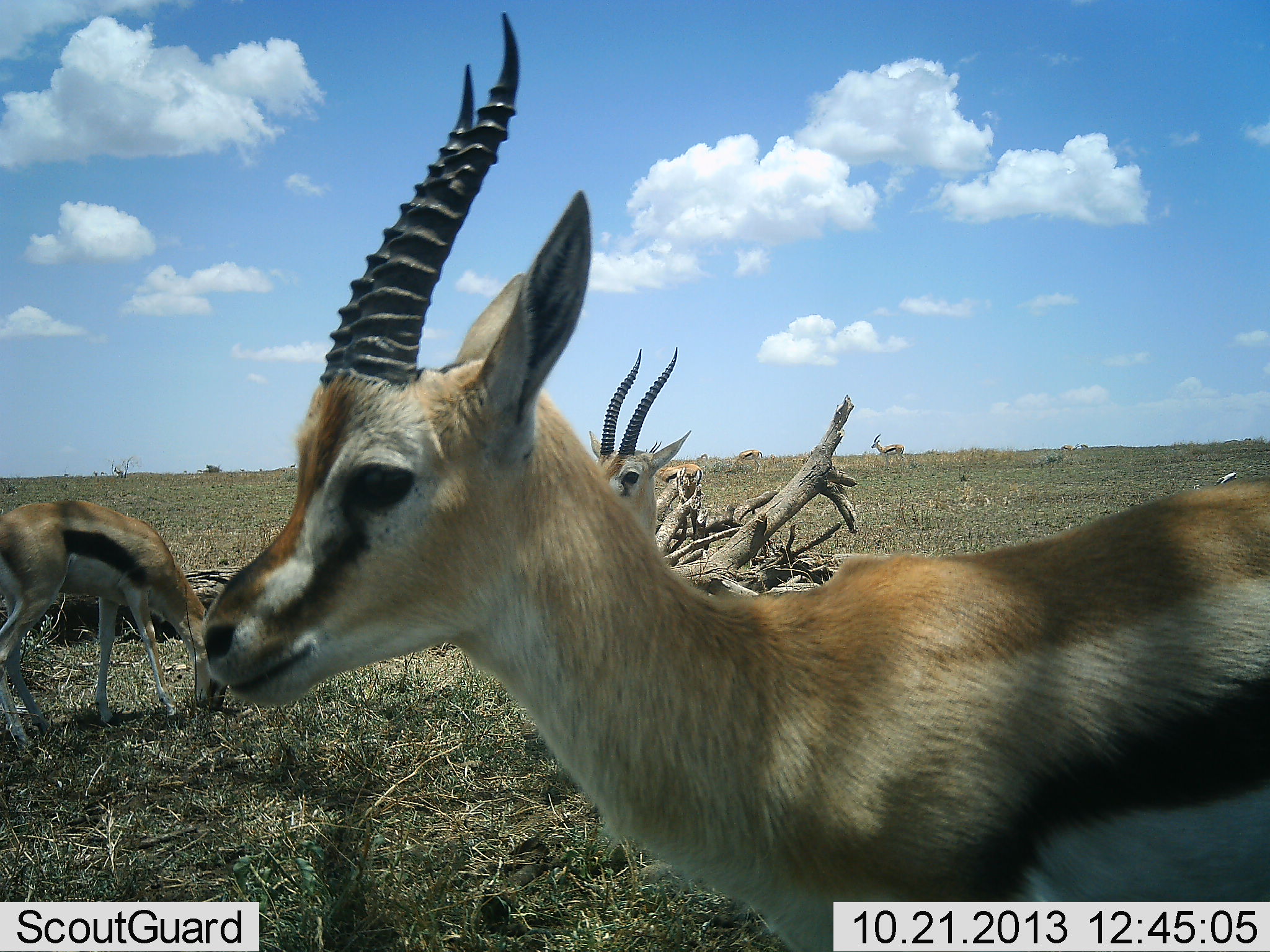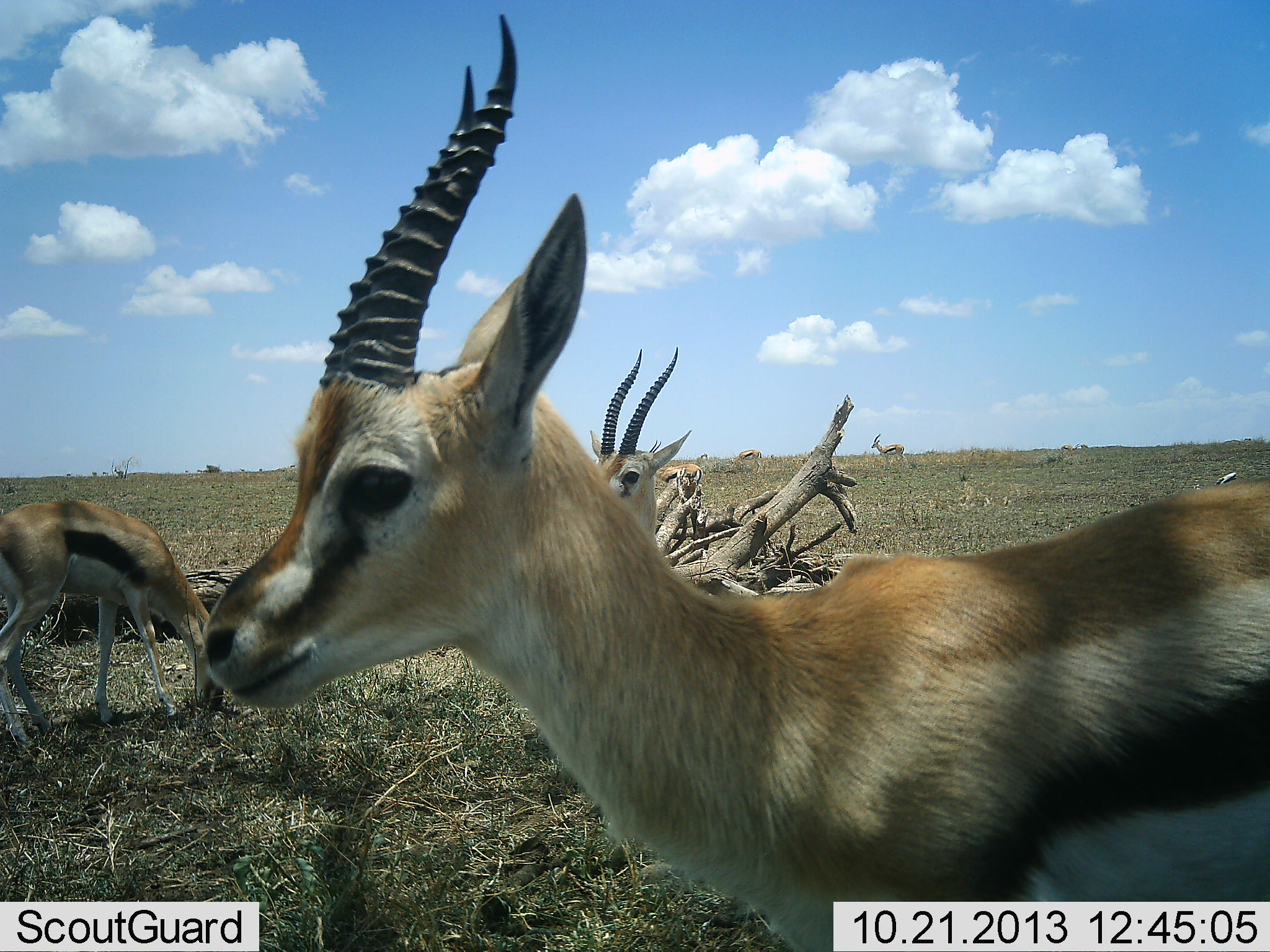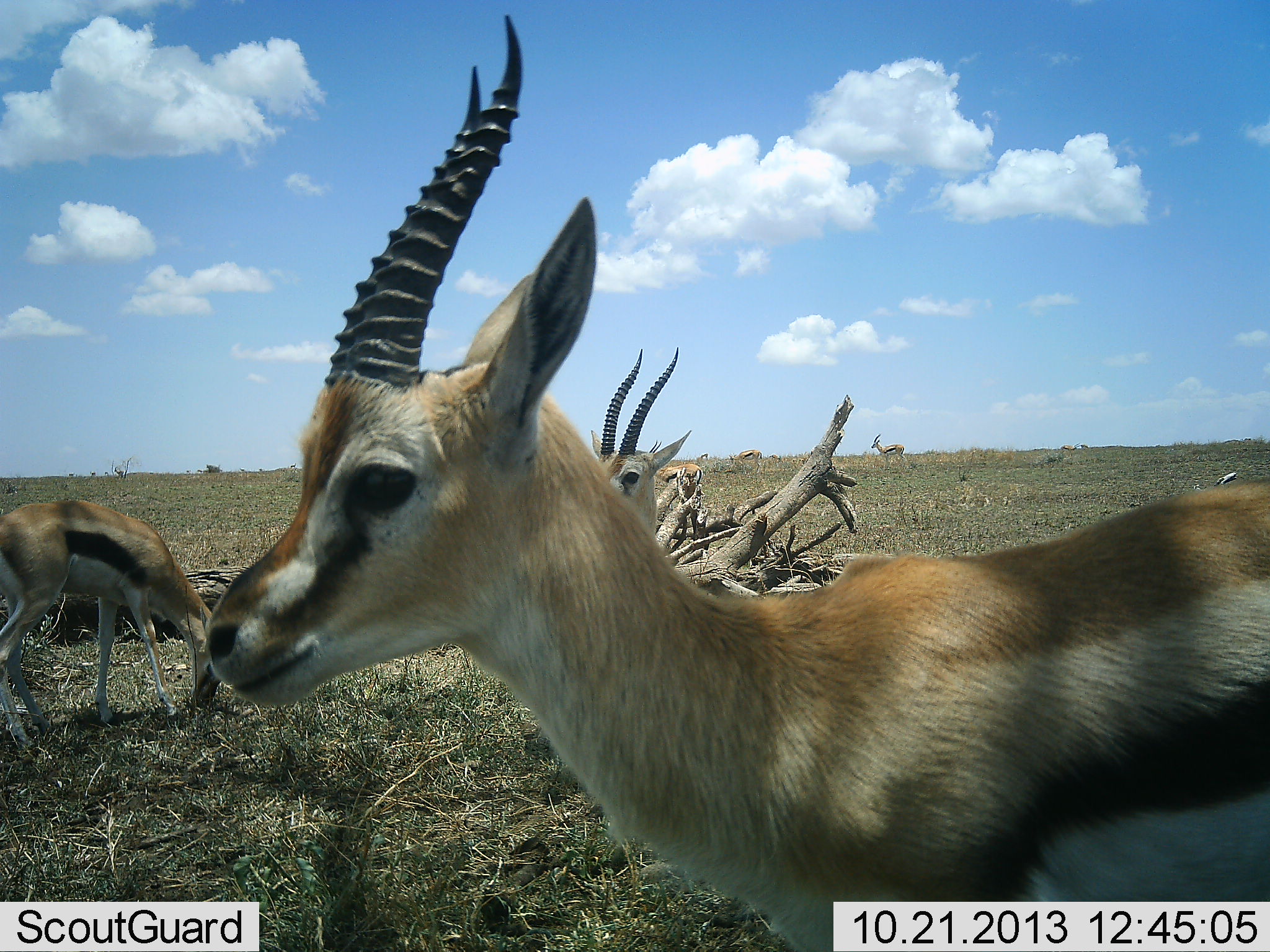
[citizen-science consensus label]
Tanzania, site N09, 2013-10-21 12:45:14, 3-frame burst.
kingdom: Animalia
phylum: Chordata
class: Mammalia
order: Artiodactyla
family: Bovidae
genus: Eudorcas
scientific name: Eudorcas thomsonii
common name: thomson's gazelle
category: gazellethomsons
Gazellethomsons (thomson's gazelle) (Eudorcas thomsonii), count 5. Behavior (volunteer vote fractions): standing 78%, resting 6%, moving 6%, interacting 0%. Young present (vote fraction): 0%. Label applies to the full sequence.